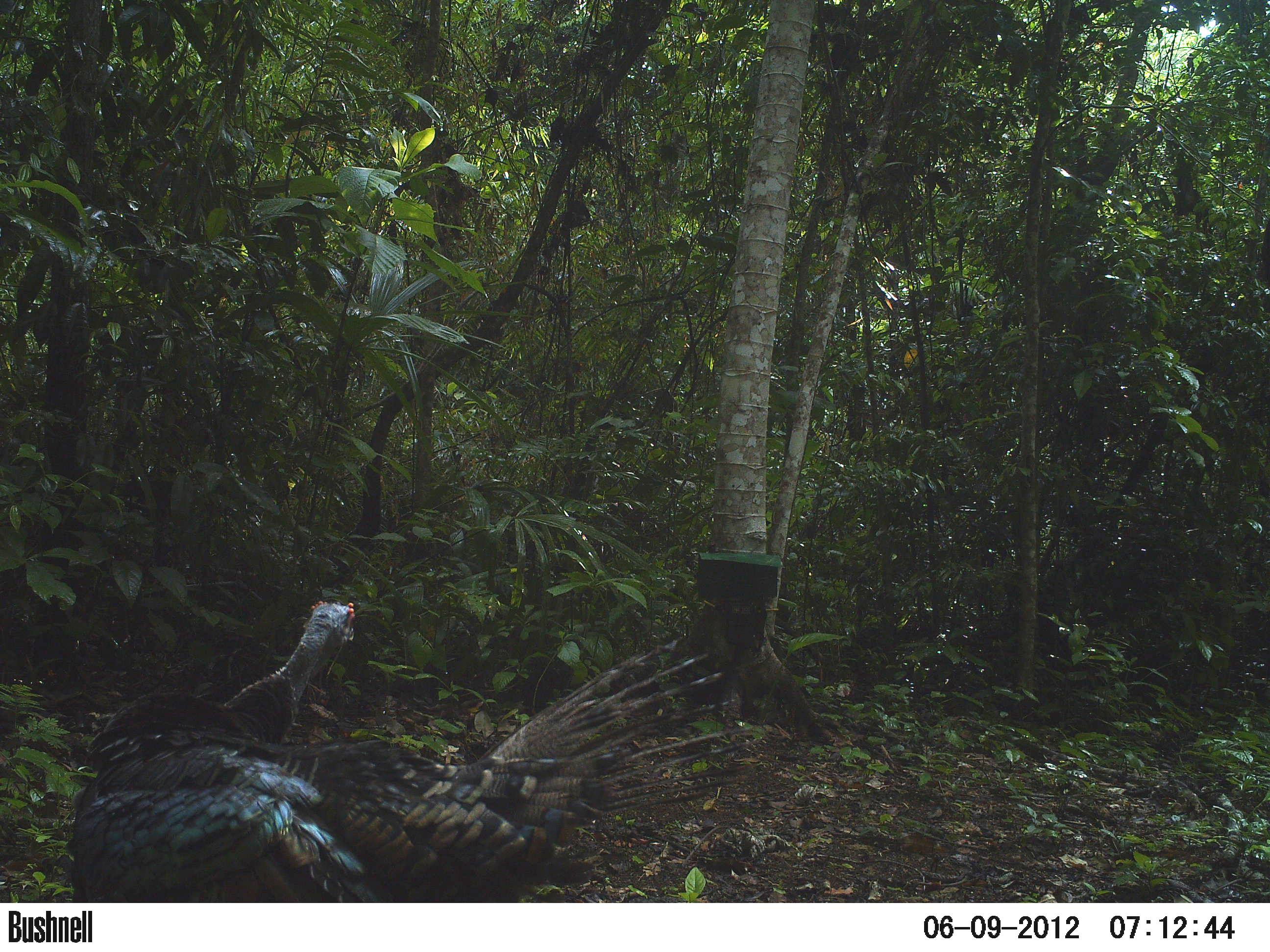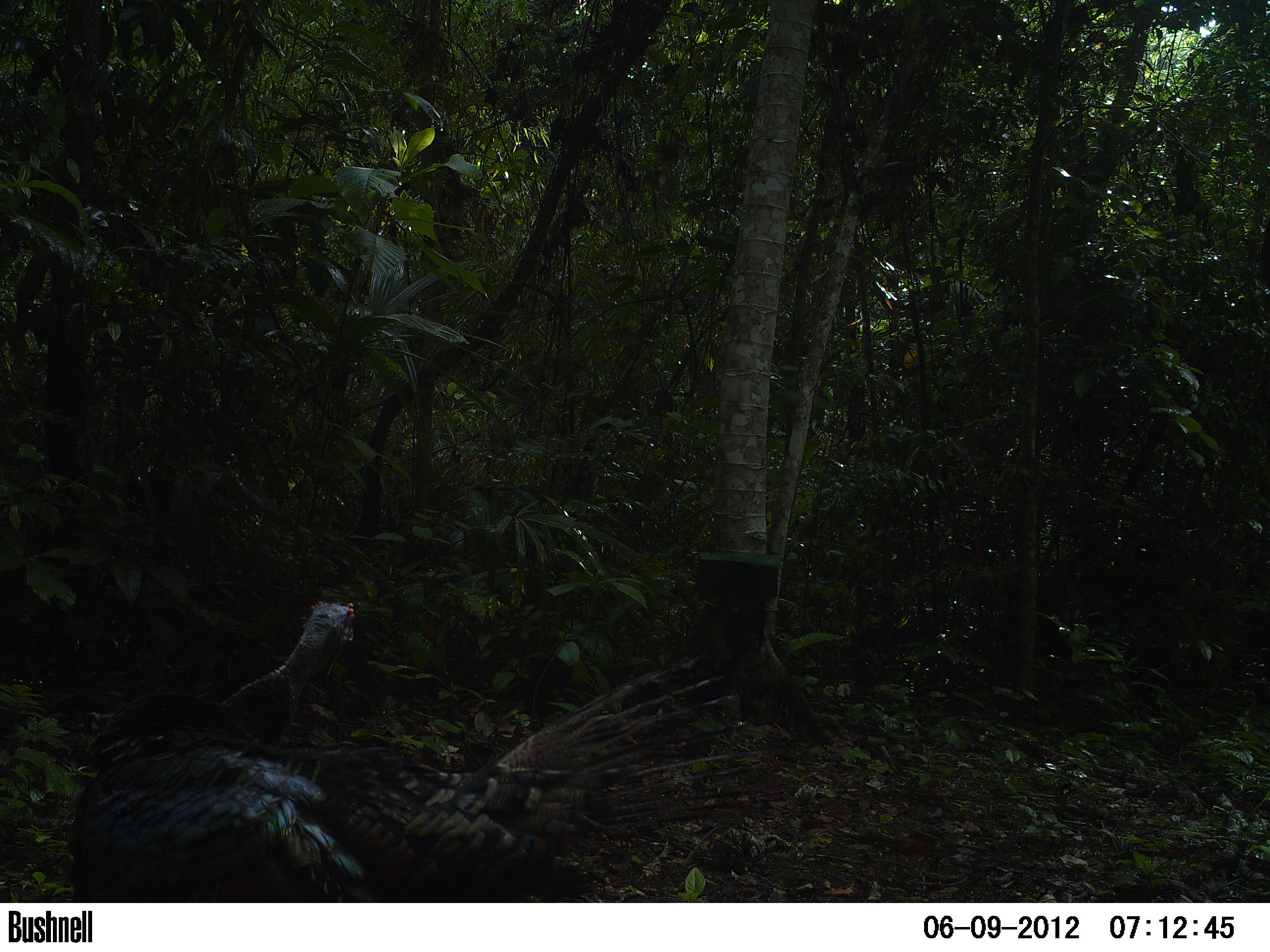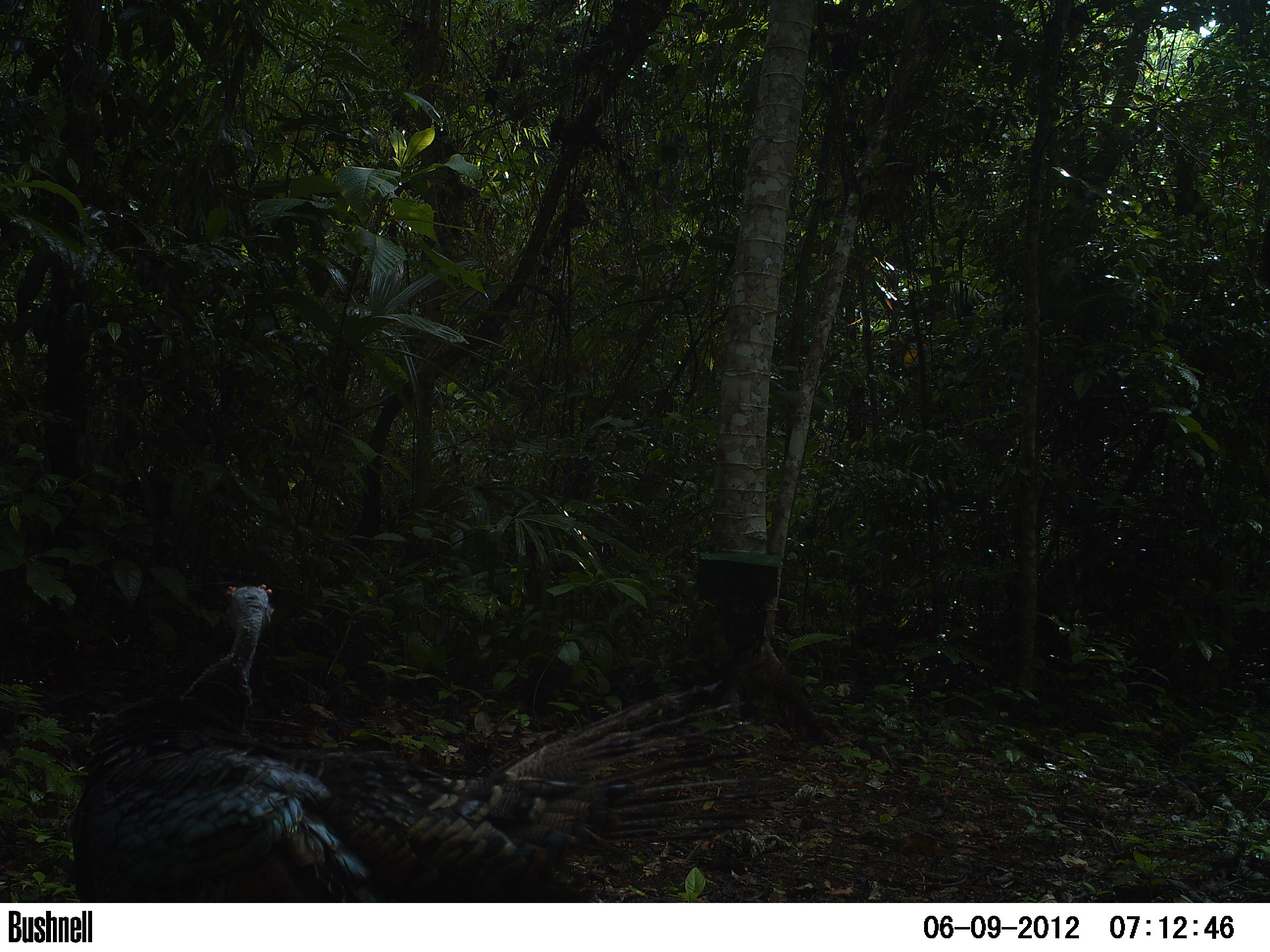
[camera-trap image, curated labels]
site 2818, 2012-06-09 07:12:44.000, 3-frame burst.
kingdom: Animalia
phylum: Chordata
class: Aves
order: Galliformes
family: Phasianidae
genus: Meleagris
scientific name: Meleagris ocellata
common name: ocellated turkey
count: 5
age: adult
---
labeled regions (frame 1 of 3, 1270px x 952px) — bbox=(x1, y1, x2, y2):
meleagris ocellata: bbox=(62, 599, 758, 902)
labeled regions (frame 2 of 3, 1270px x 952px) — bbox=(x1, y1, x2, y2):
meleagris ocellata: bbox=(63, 599, 760, 902)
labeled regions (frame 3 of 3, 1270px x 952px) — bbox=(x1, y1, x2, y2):
meleagris ocellata: bbox=(66, 583, 783, 902)